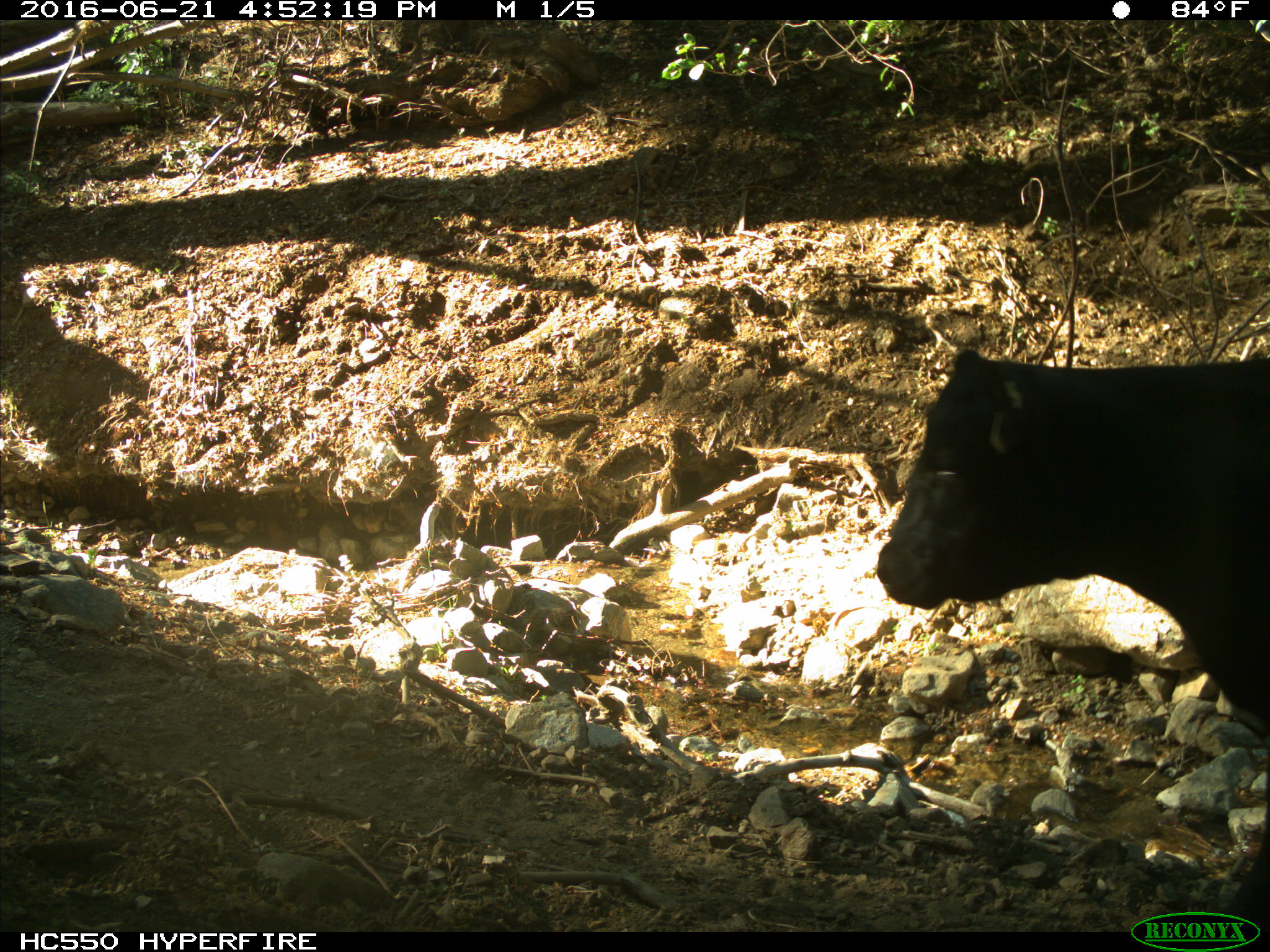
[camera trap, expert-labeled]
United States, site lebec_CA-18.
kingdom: Animalia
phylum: Chordata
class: Mammalia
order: Artiodactyla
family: Bovidae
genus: Bos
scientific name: Bos taurus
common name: domestic cow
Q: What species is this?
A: Bos taurus (domestic cow).